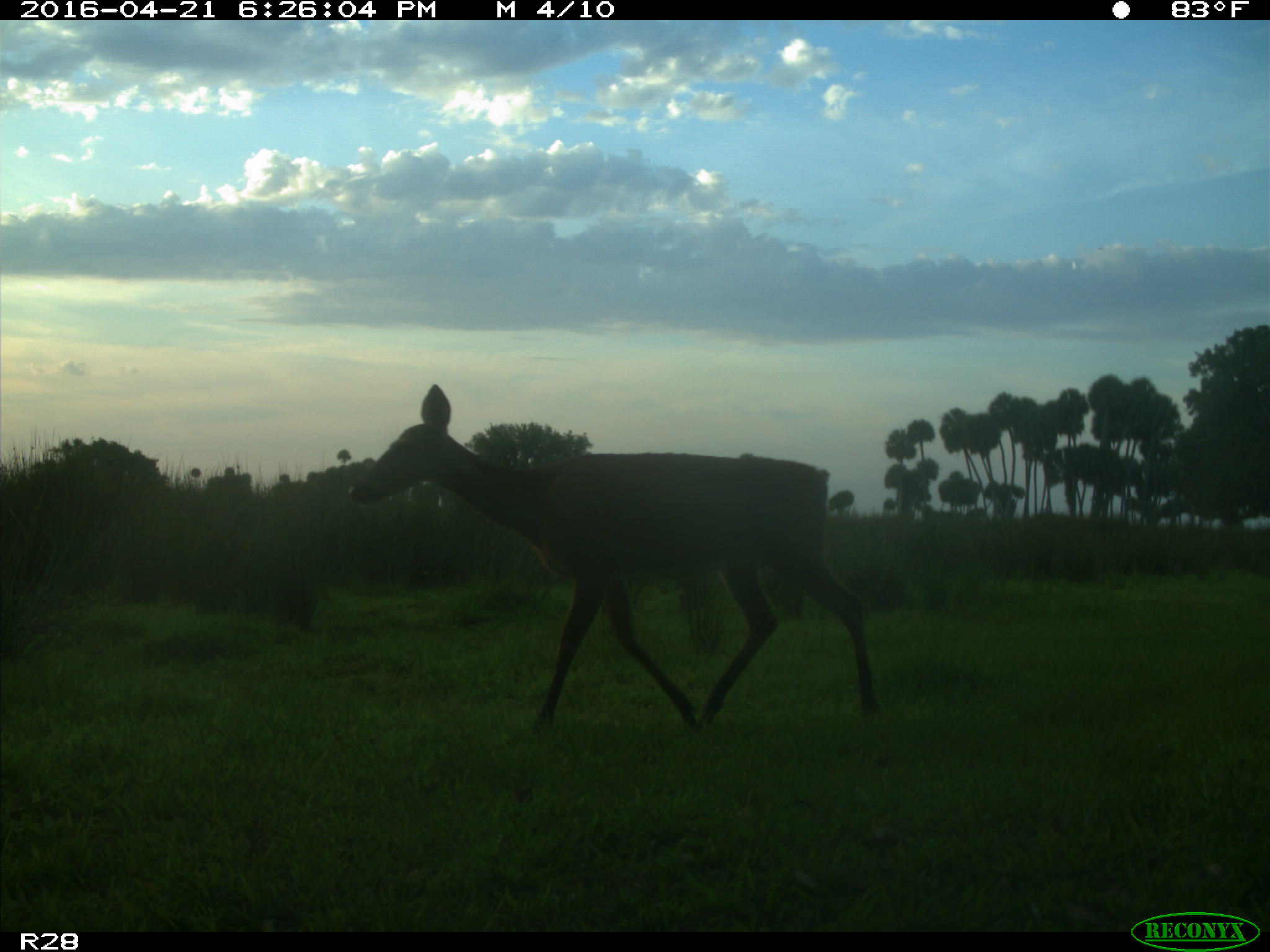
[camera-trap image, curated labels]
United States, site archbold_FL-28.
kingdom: Animalia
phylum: Chordata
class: Mammalia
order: Artiodactyla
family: Cervidae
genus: Odocoileus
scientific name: Odocoileus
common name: deer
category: unidentified deer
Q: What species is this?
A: Unidentified deer (deer) (Odocoileus).